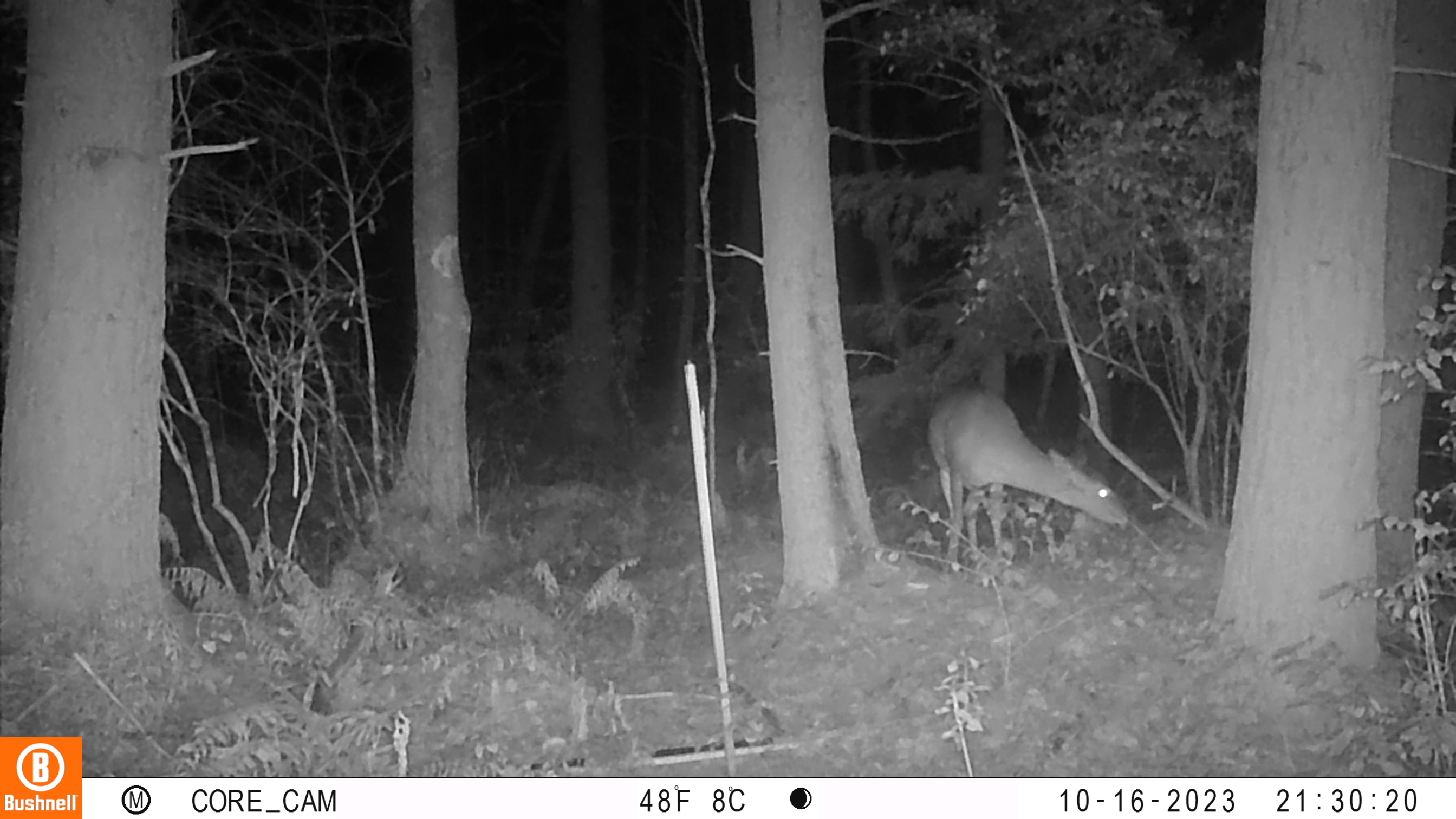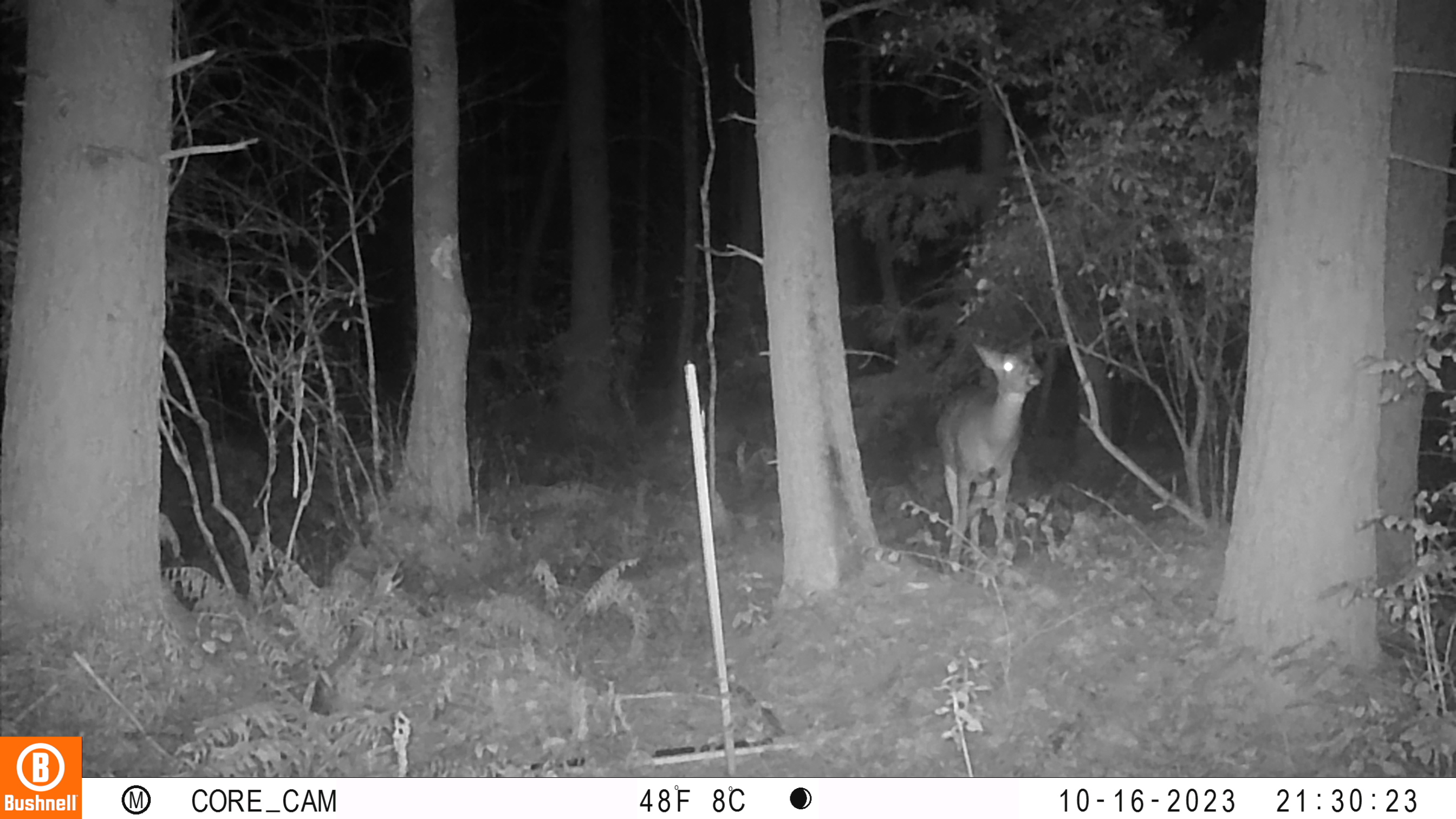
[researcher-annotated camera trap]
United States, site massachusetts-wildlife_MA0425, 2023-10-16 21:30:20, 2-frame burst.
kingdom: Animalia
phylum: Chordata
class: Mammalia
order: Artiodactyla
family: Cervidae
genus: Odocoileus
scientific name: Odocoileus virginianus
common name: white-tailed deer